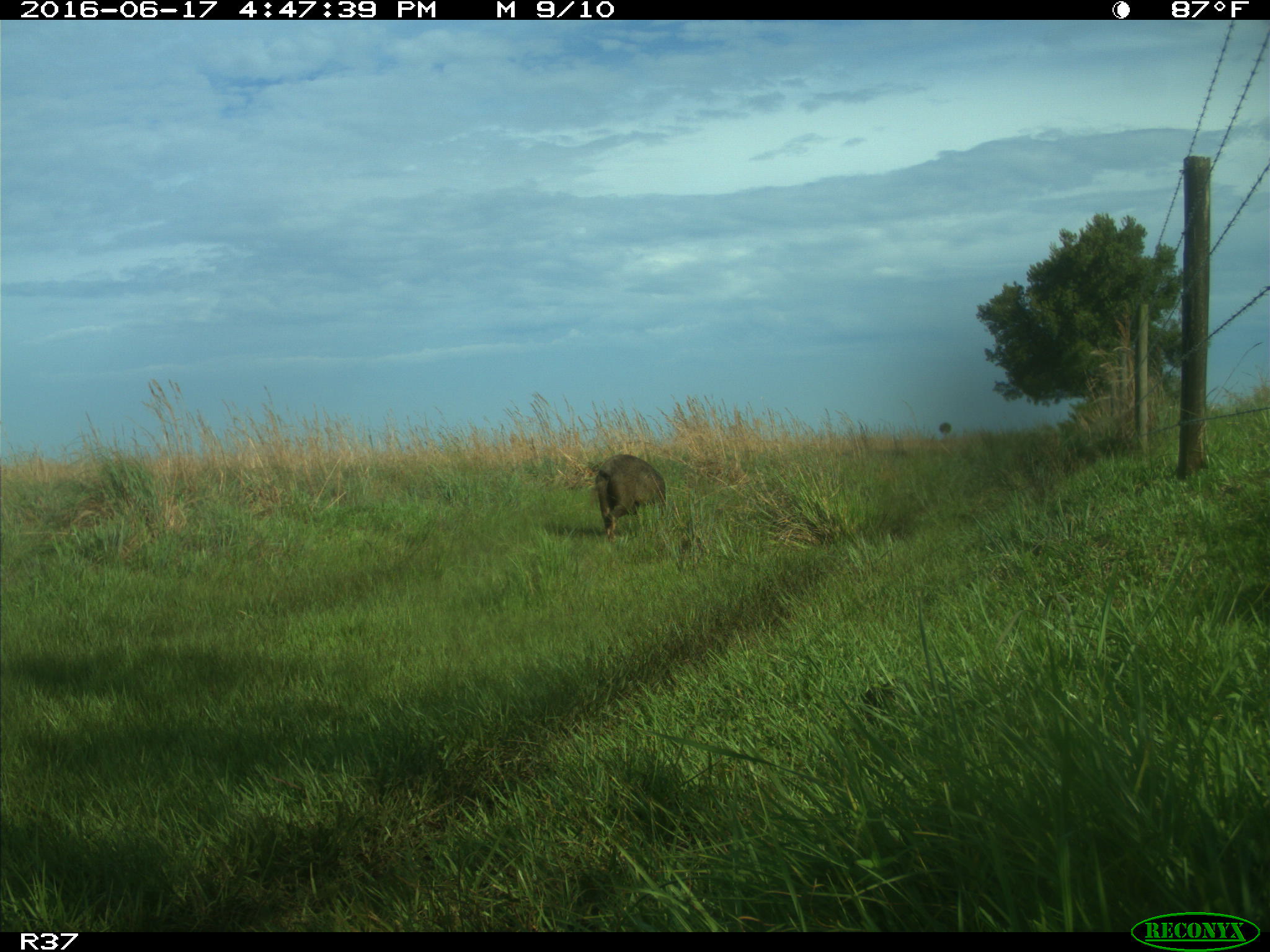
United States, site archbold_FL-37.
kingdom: Animalia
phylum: Chordata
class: Mammalia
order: Artiodactyla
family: Suidae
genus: Sus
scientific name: Sus scrofa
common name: wild boar